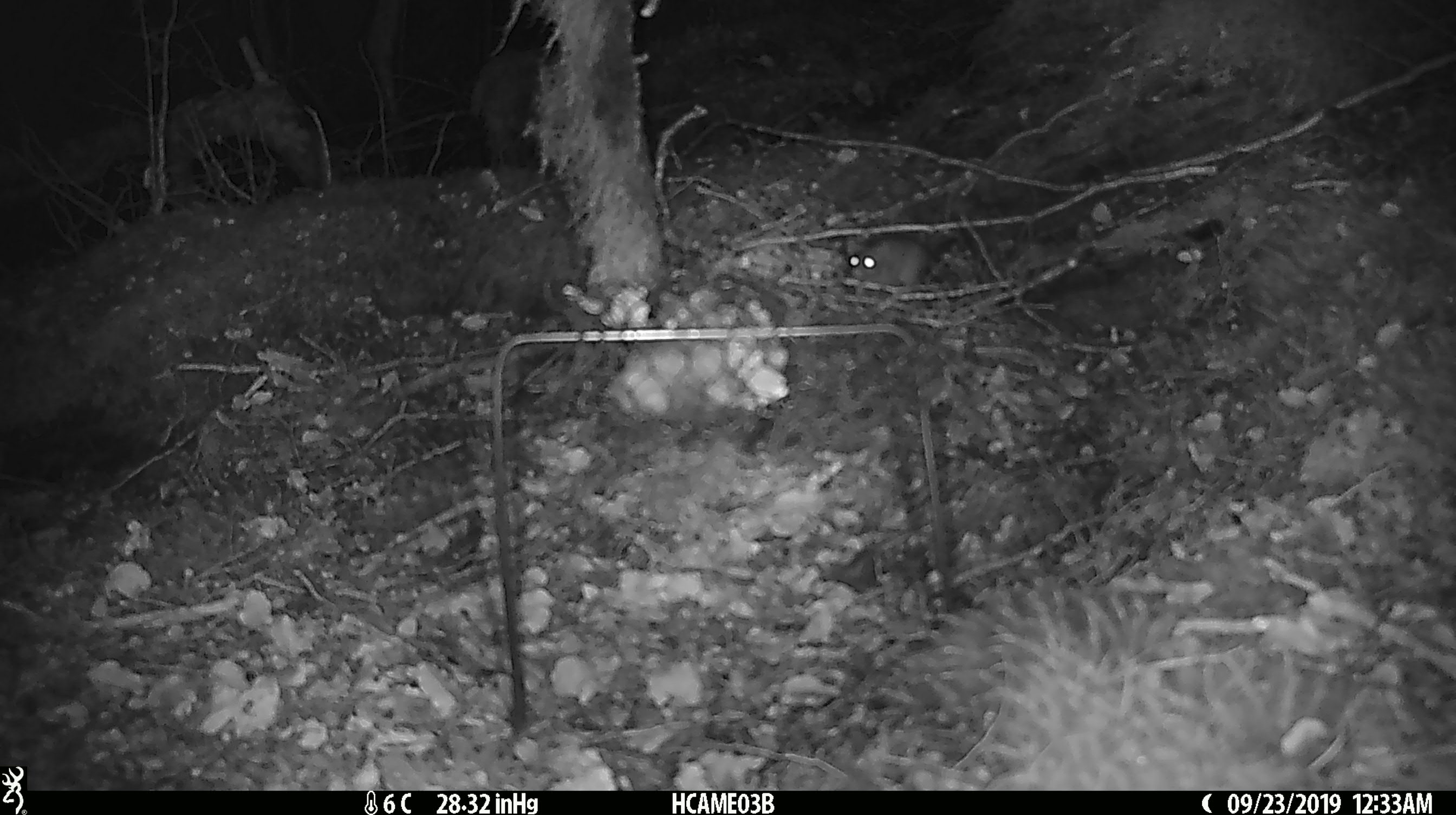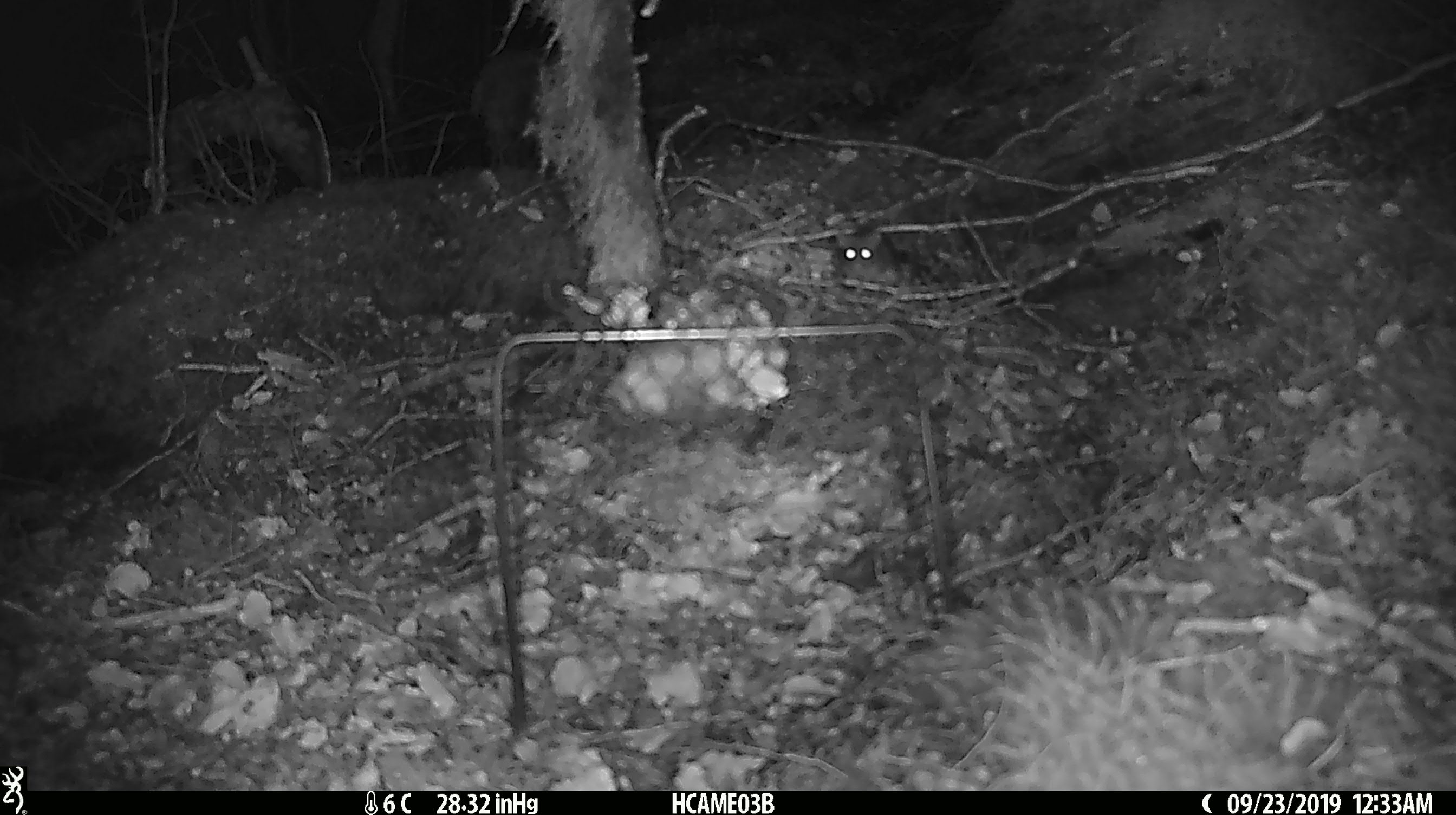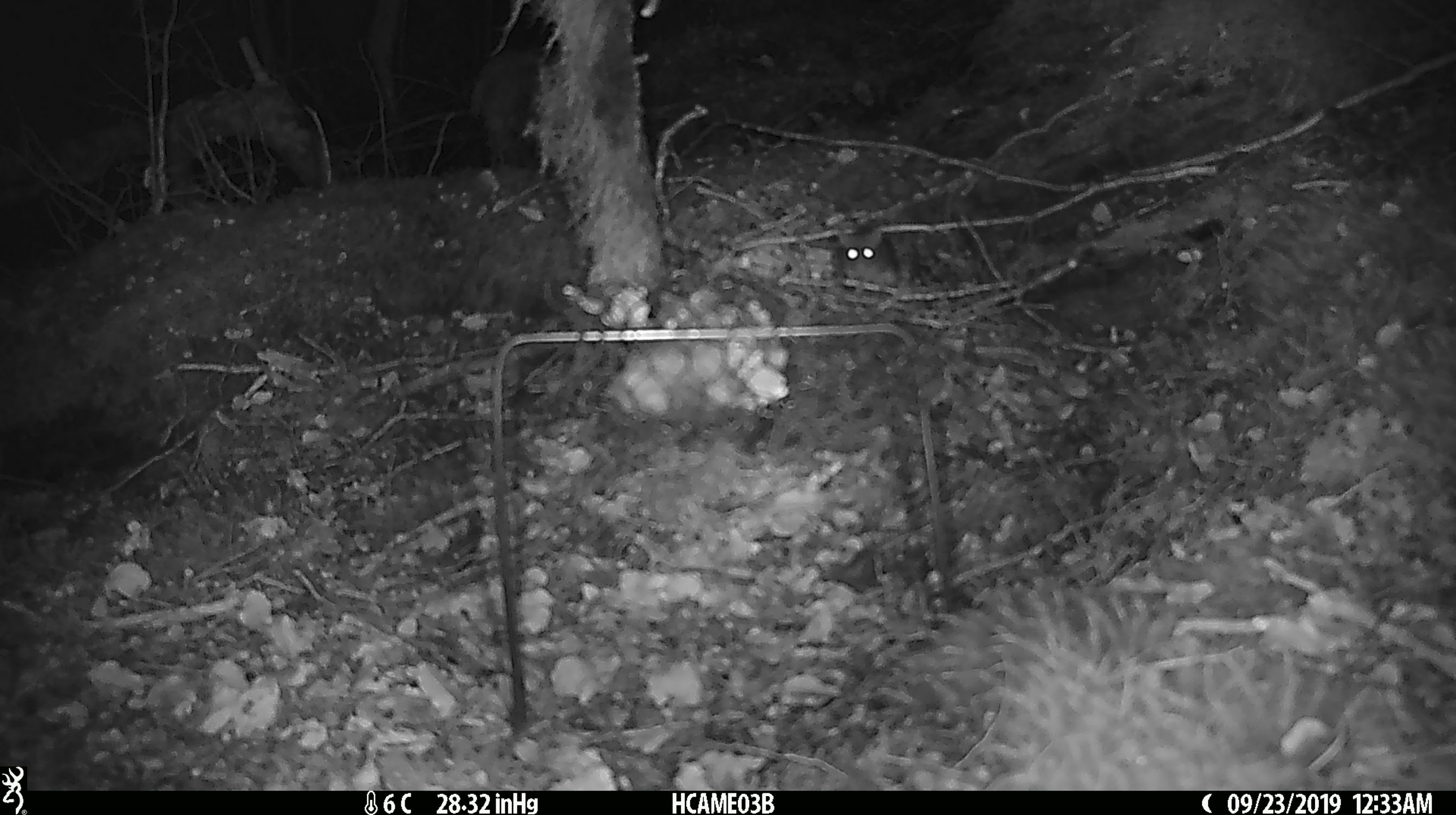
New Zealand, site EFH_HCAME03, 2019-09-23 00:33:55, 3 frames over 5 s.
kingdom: Animalia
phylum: Chordata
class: Mammalia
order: Rodentia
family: Muridae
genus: Mus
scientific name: Mus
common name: mouse